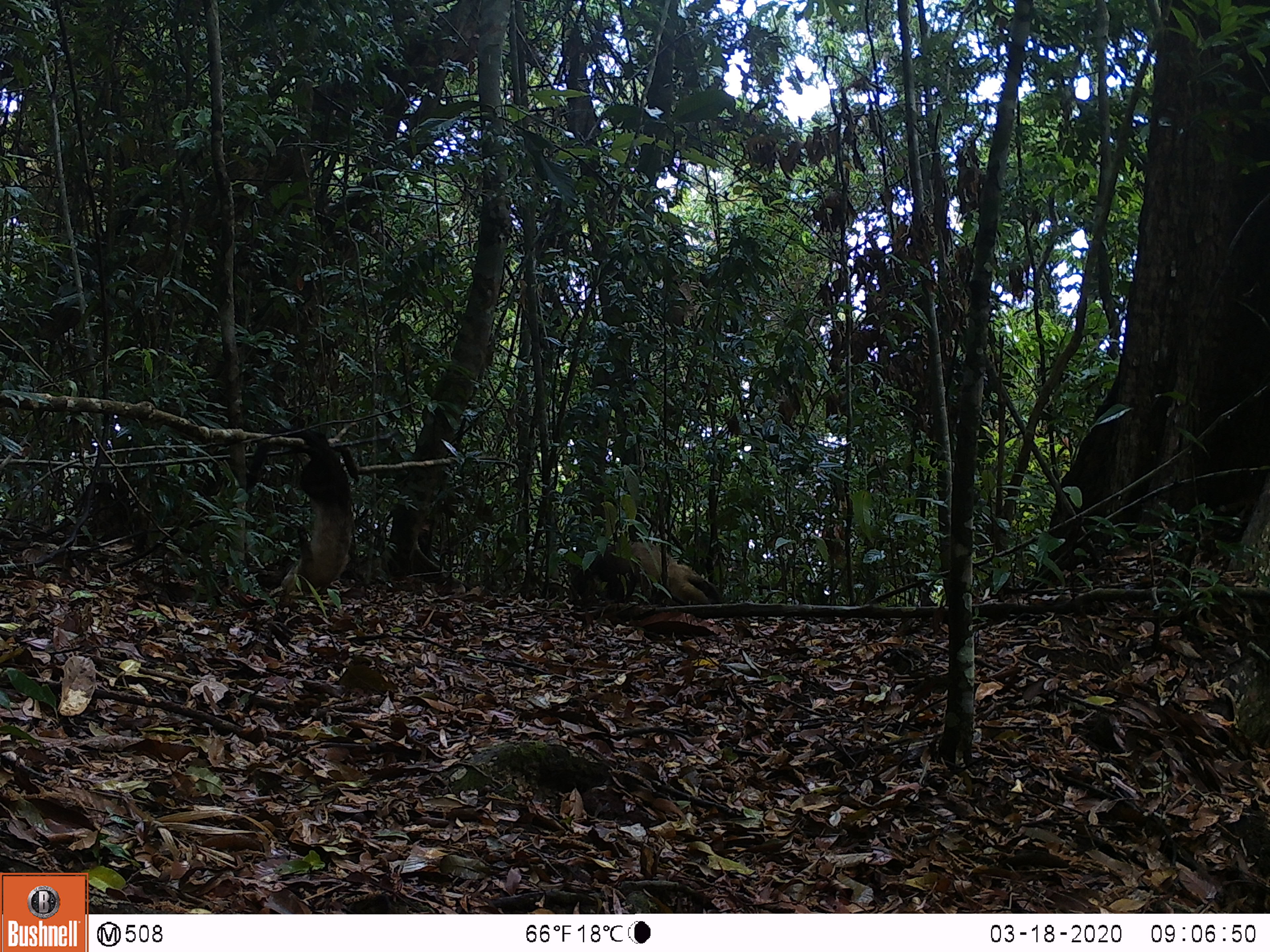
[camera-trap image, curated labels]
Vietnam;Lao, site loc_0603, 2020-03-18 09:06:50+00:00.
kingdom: Animalia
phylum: Chordata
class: Mammalia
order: Carnivora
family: Mustelidae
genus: Martes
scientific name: Martes flavigula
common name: yellow-throated marten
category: yellow throated marten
Yellow throated marten (yellow-throated marten) (Martes flavigula). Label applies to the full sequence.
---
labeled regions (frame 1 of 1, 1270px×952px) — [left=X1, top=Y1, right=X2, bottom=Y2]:
yellow throated marten: [left=246, top=428, right=355, bottom=593]; [left=569, top=541, right=723, bottom=605]